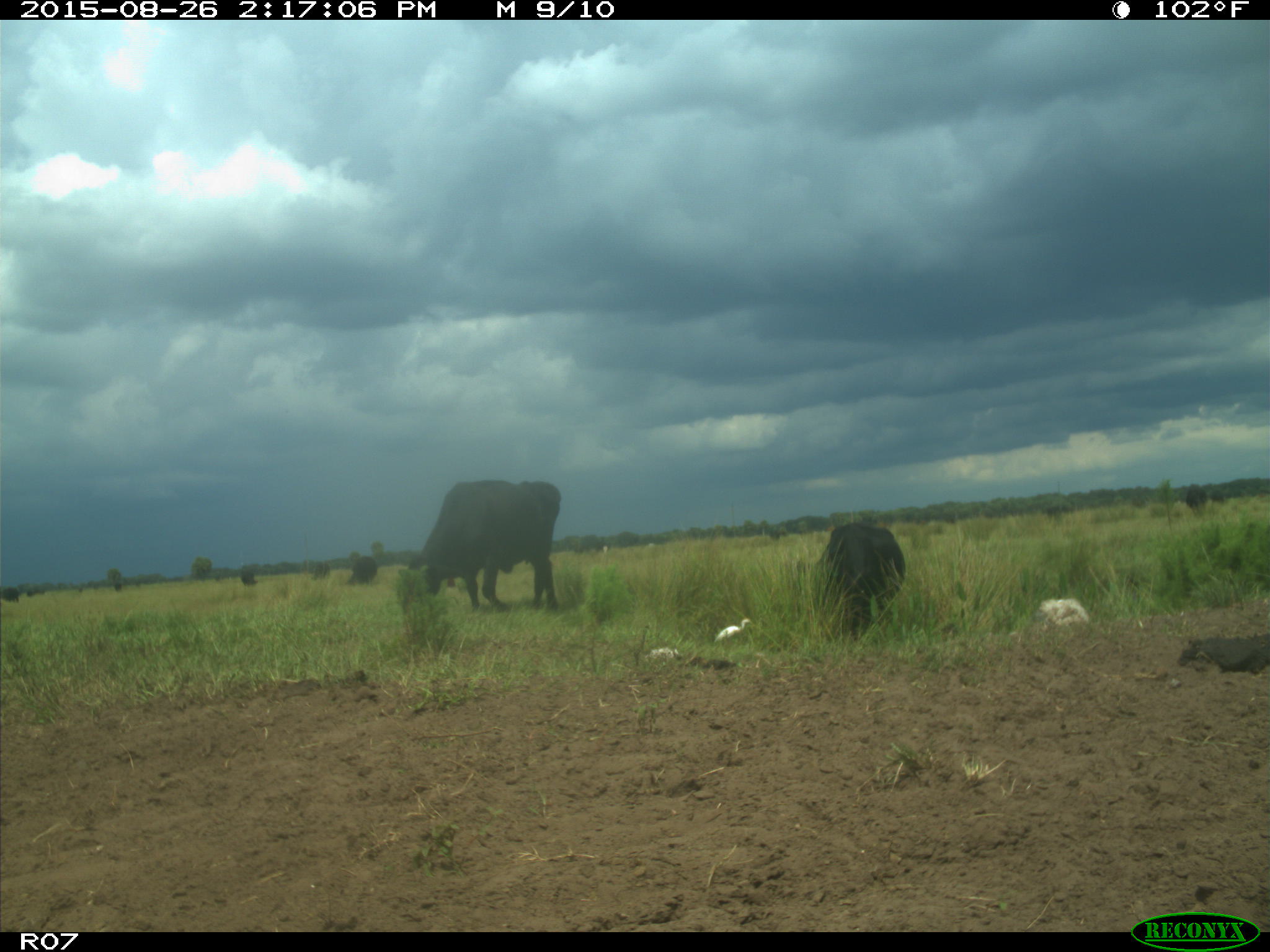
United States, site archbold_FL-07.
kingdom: Animalia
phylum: Chordata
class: Mammalia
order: Artiodactyla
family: Bovidae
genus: Bos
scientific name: Bos taurus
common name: domestic cow